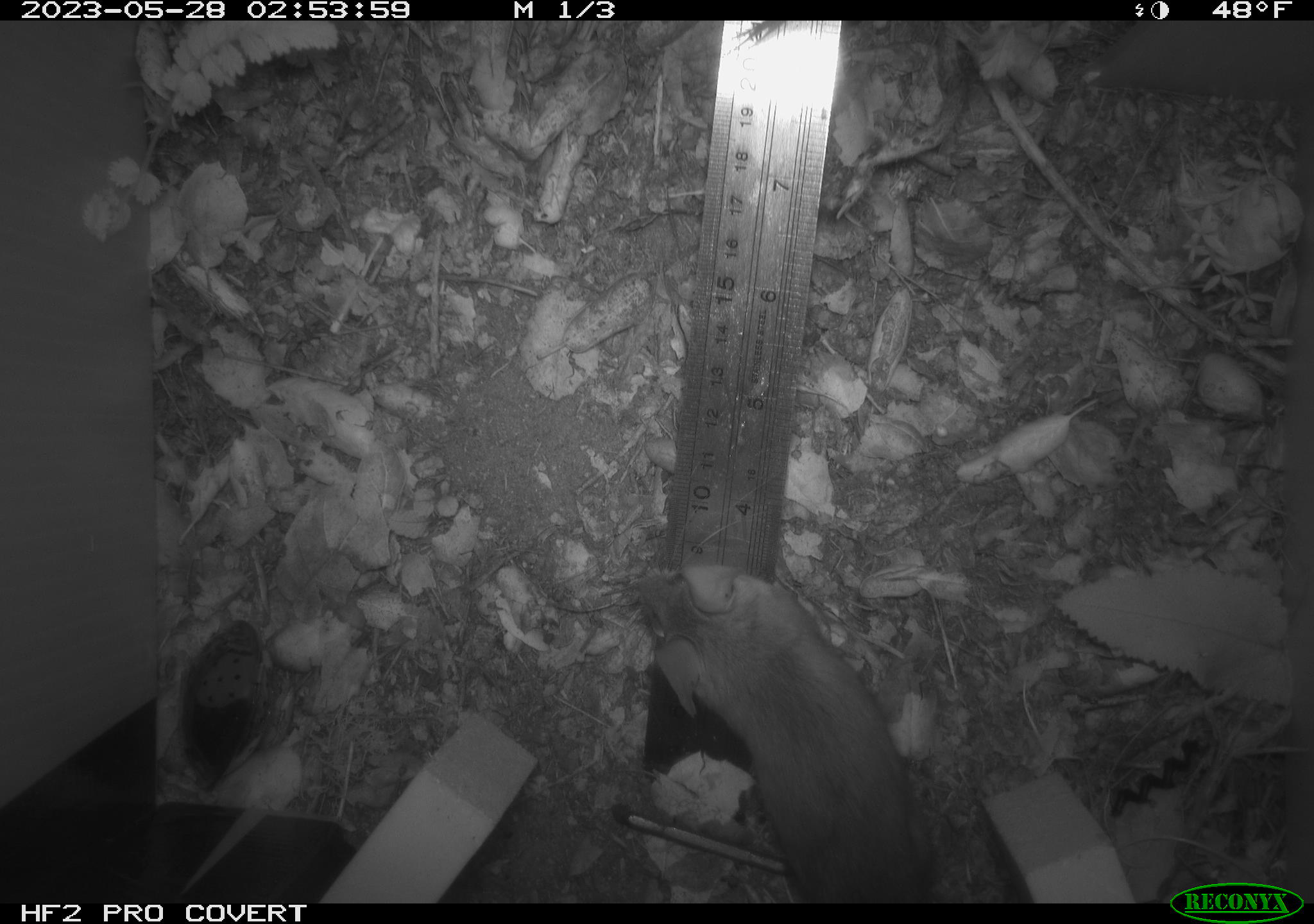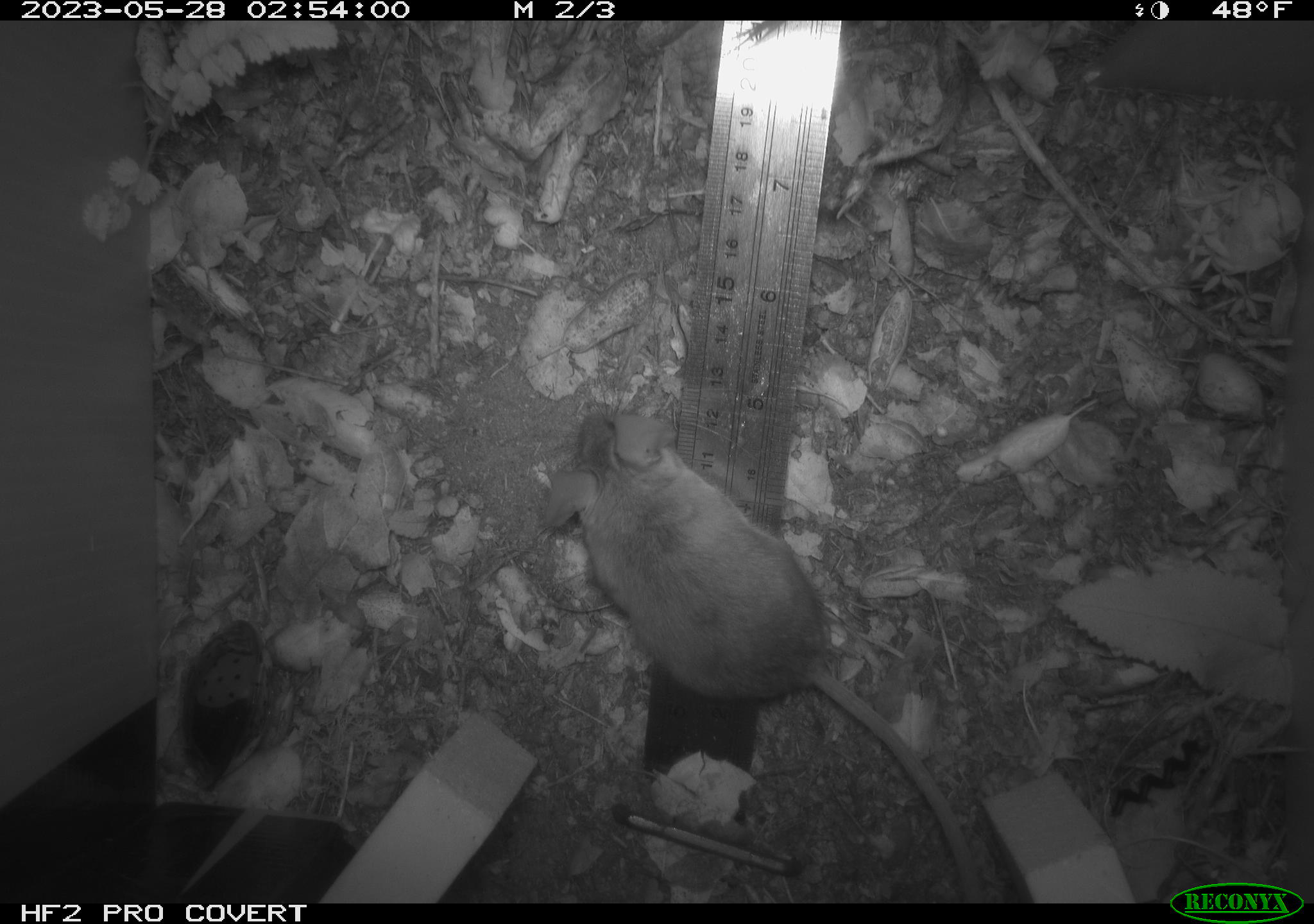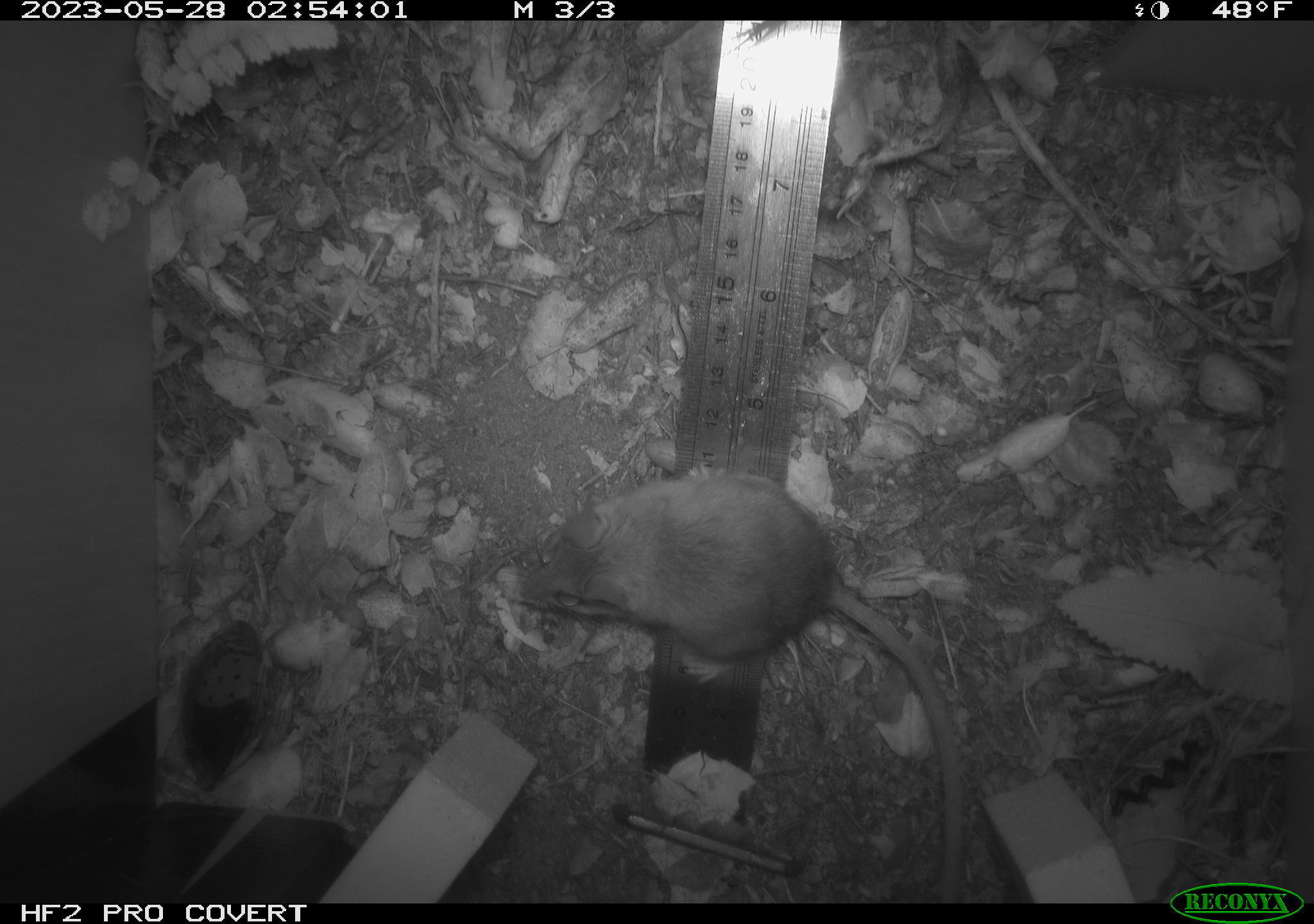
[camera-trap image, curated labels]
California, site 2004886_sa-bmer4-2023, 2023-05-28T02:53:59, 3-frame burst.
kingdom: Animalia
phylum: Chordata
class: Mammalia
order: Rodentia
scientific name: Rodentia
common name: mouse species